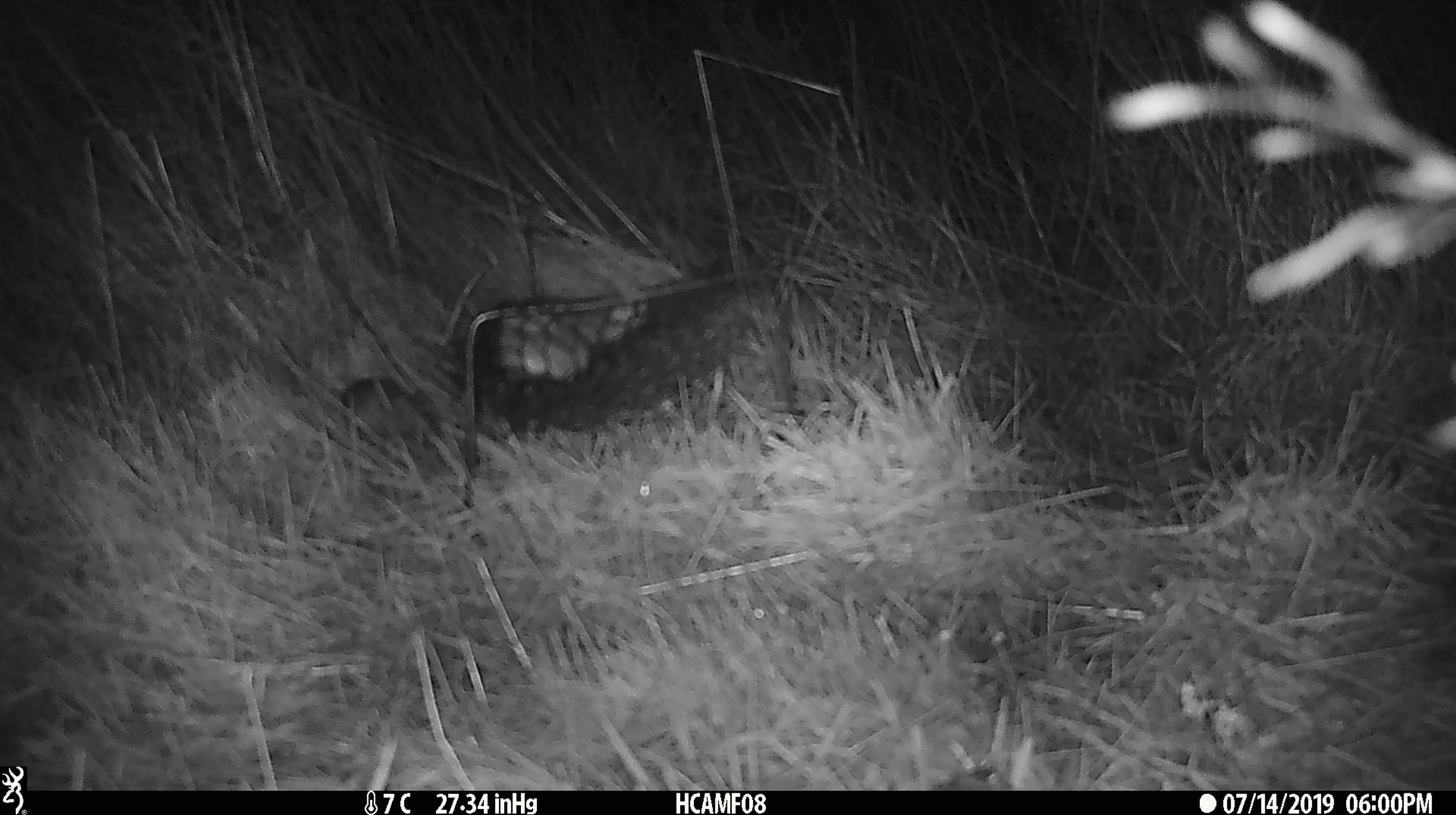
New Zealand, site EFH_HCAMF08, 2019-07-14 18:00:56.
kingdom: Animalia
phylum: Chordata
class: Mammalia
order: Rodentia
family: Muridae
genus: Mus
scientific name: Mus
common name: mouse